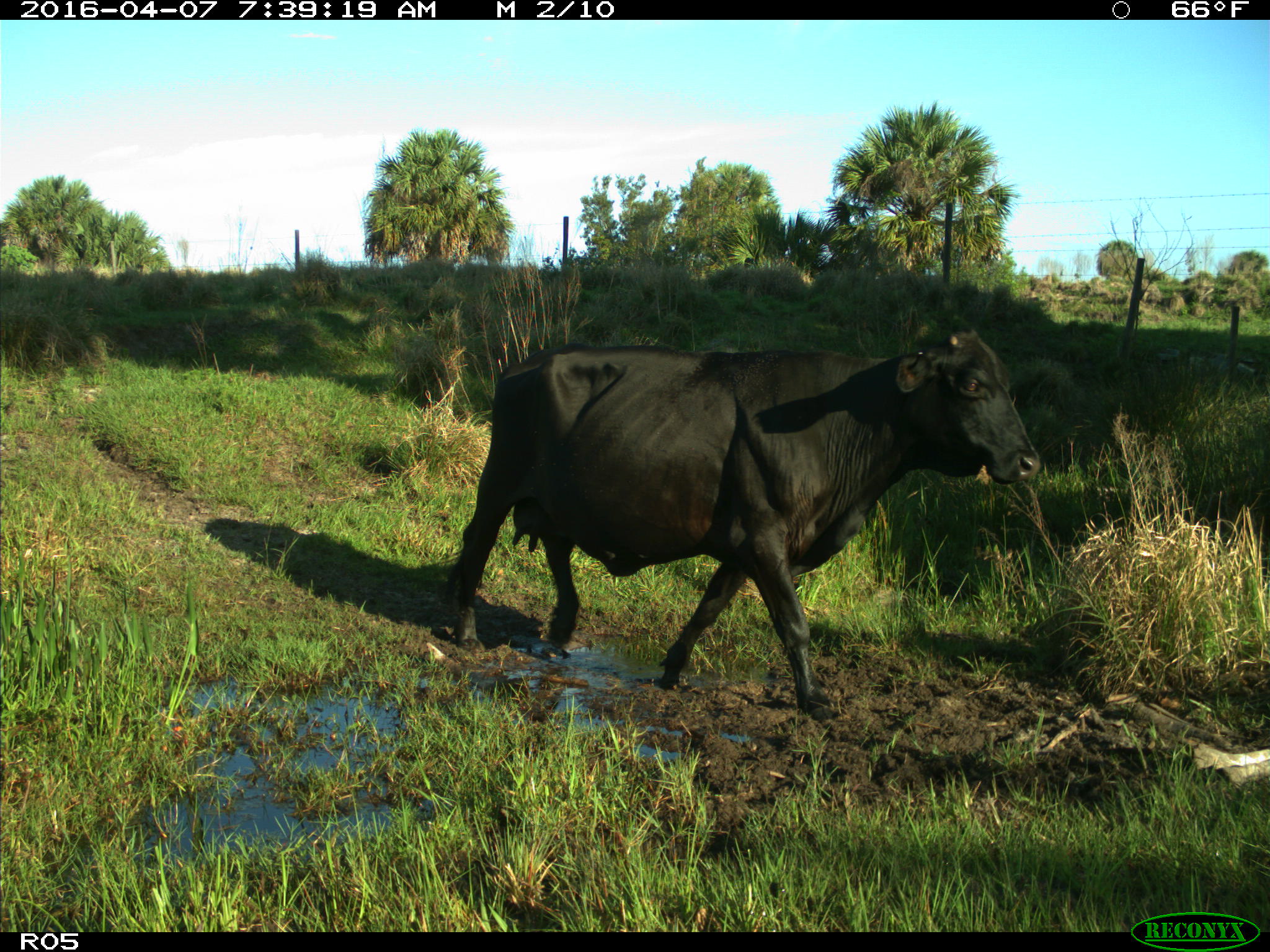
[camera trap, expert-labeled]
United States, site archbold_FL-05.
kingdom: Animalia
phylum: Chordata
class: Mammalia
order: Artiodactyla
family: Bovidae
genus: Bos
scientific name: Bos taurus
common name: domestic cow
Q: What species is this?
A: Bos taurus (domestic cow).